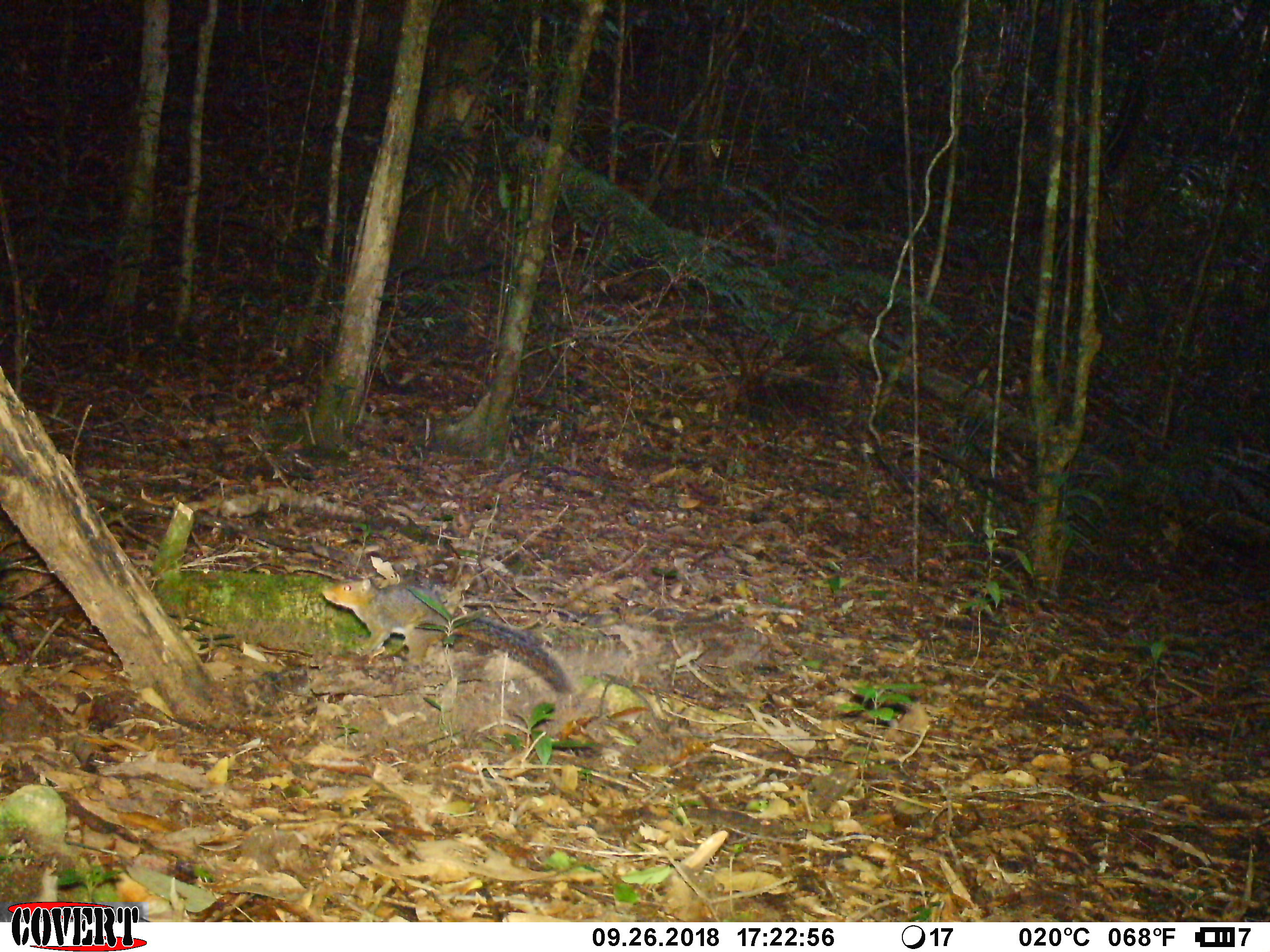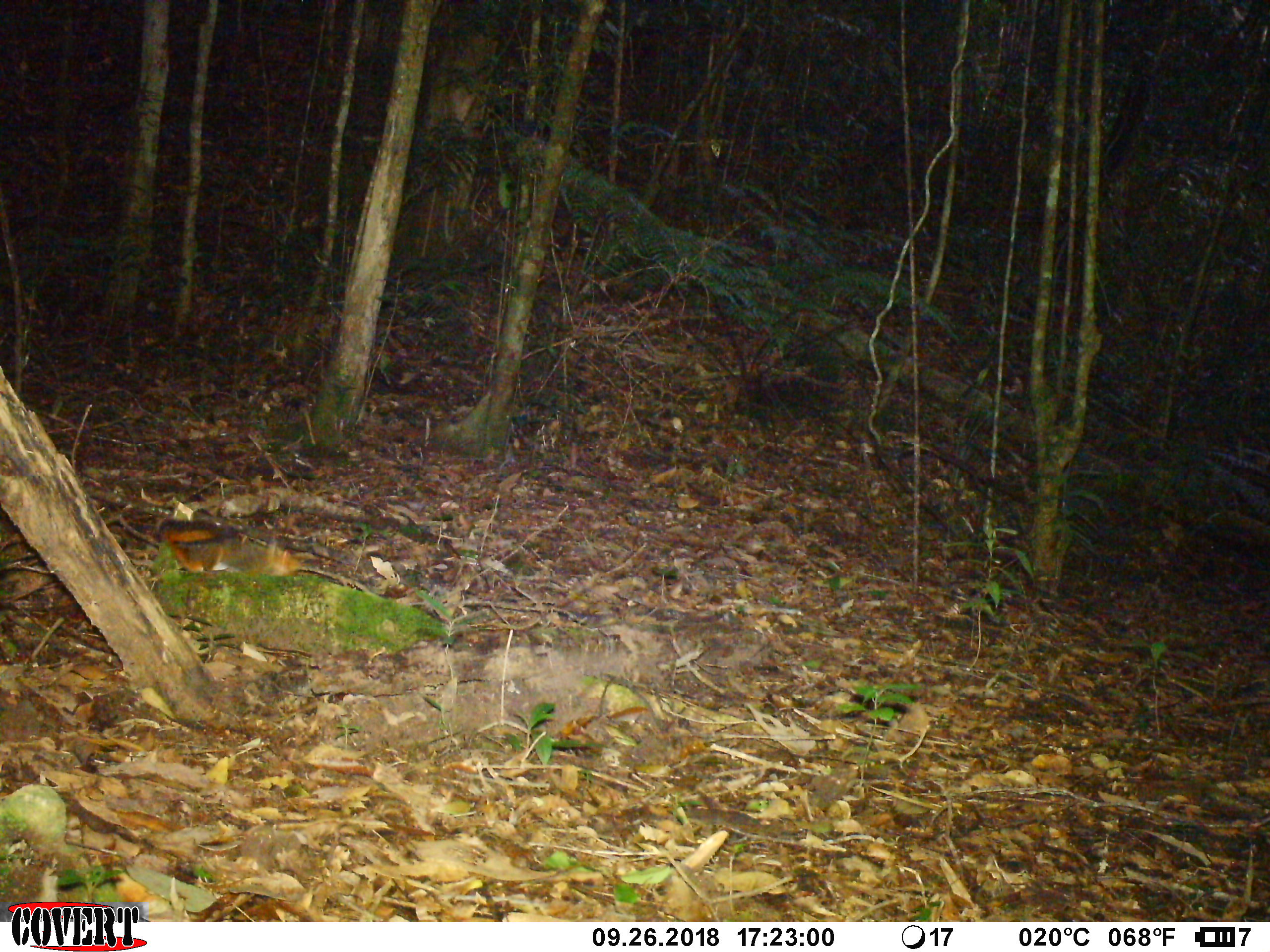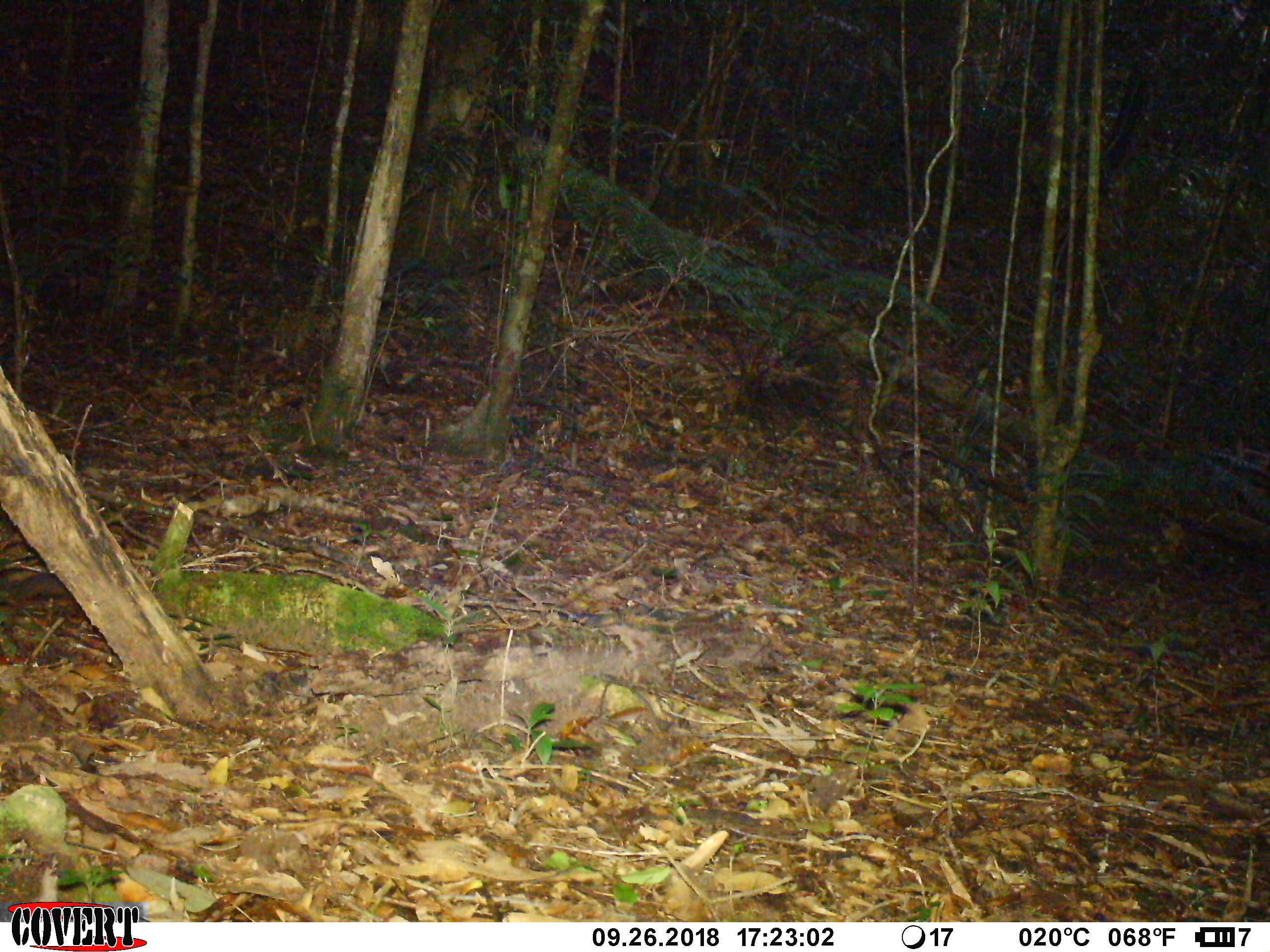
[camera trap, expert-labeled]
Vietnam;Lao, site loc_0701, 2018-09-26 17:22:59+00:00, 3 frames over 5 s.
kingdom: Animalia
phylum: Chordata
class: Mammalia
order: Rodentia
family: Sciuridae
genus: Dremomys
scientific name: Dremomys rufigenis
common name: red-cheeked squirrel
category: red cheeked squirrel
Red cheeked squirrel (red-cheeked squirrel) (Dremomys rufigenis). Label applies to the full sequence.